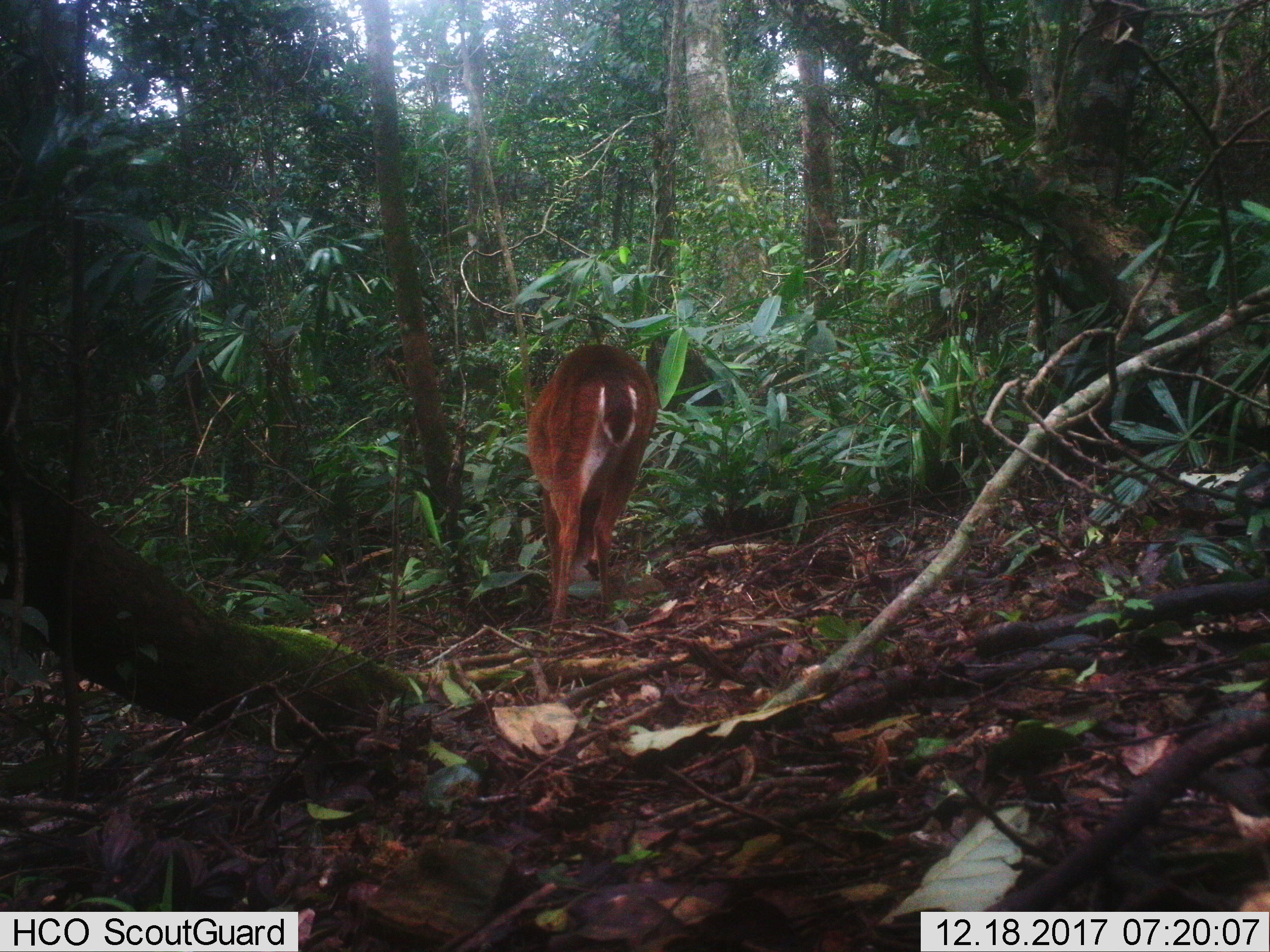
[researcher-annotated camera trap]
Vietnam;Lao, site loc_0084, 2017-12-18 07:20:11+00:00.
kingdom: Animalia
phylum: Chordata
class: Mammalia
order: Artiodactyla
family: Cervidae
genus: Muntiacus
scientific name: Muntiacus vuquangensis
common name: large-antlered muntjac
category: large antlered muntjac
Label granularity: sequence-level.